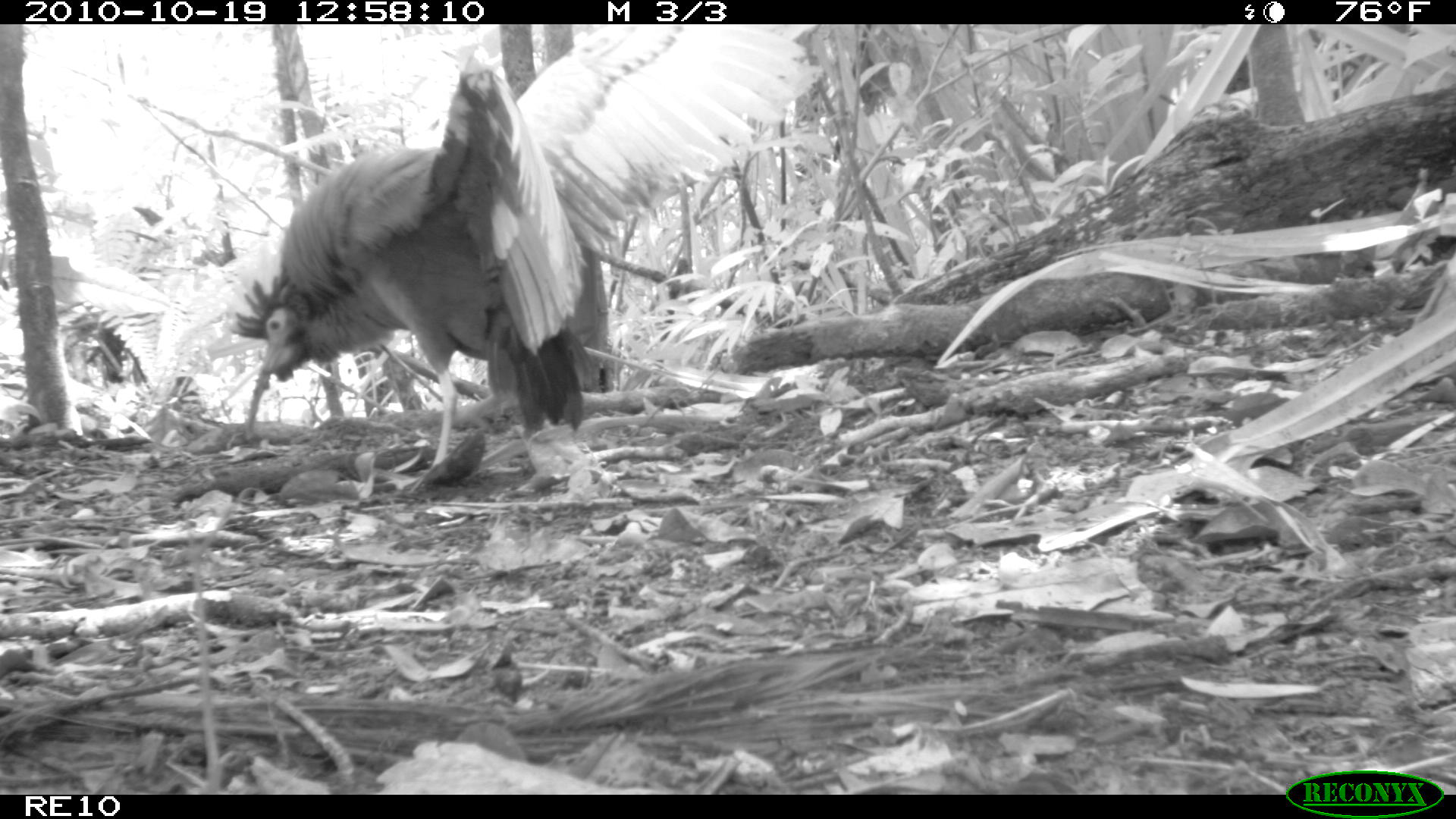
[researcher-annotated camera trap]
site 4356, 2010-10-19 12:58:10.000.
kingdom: Animalia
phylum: Chordata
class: Aves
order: Pelecaniformes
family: Threskiornithidae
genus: Lophotibis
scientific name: Lophotibis cristata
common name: madagascan ibis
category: lophotibis cristataa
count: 1